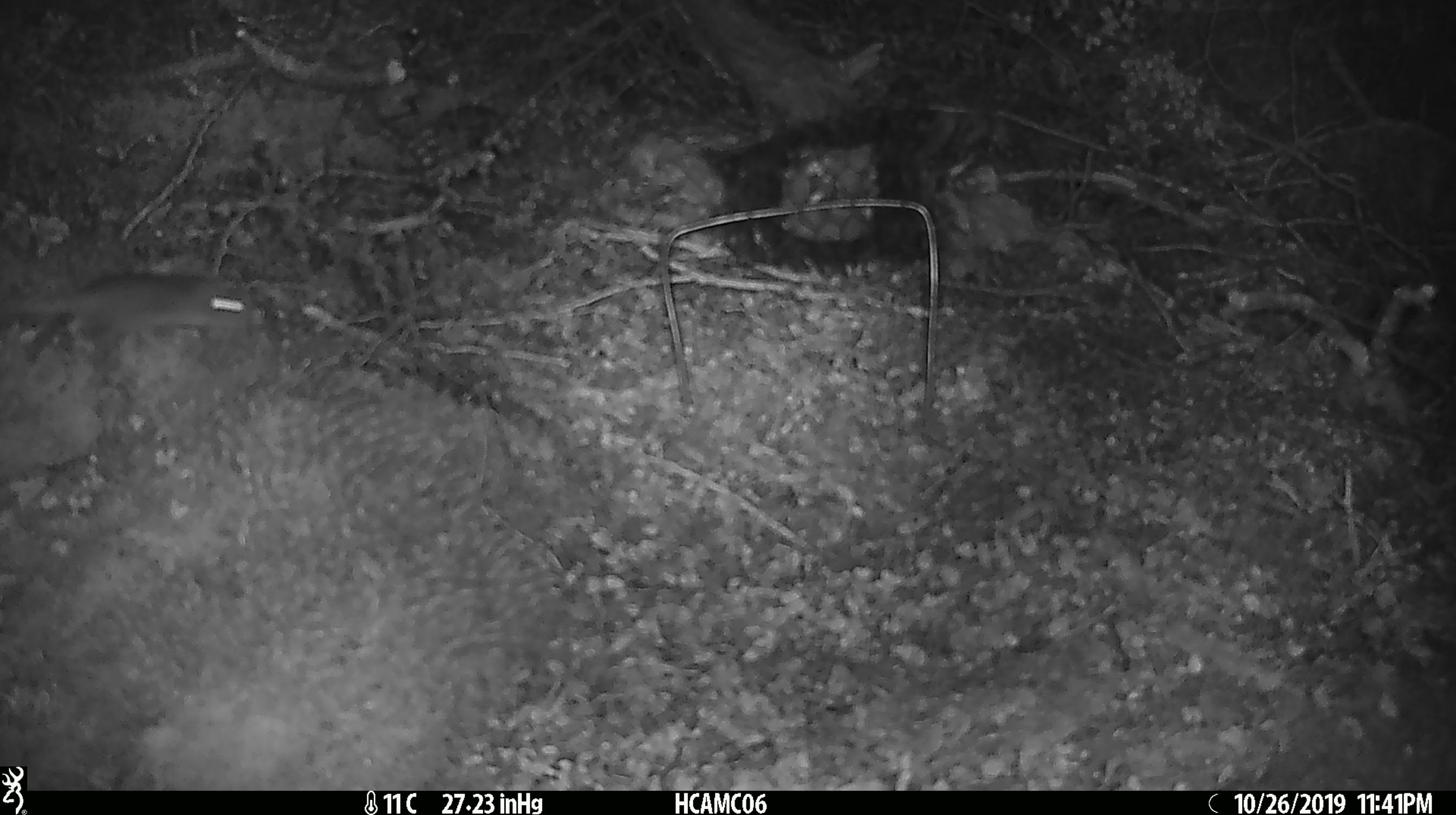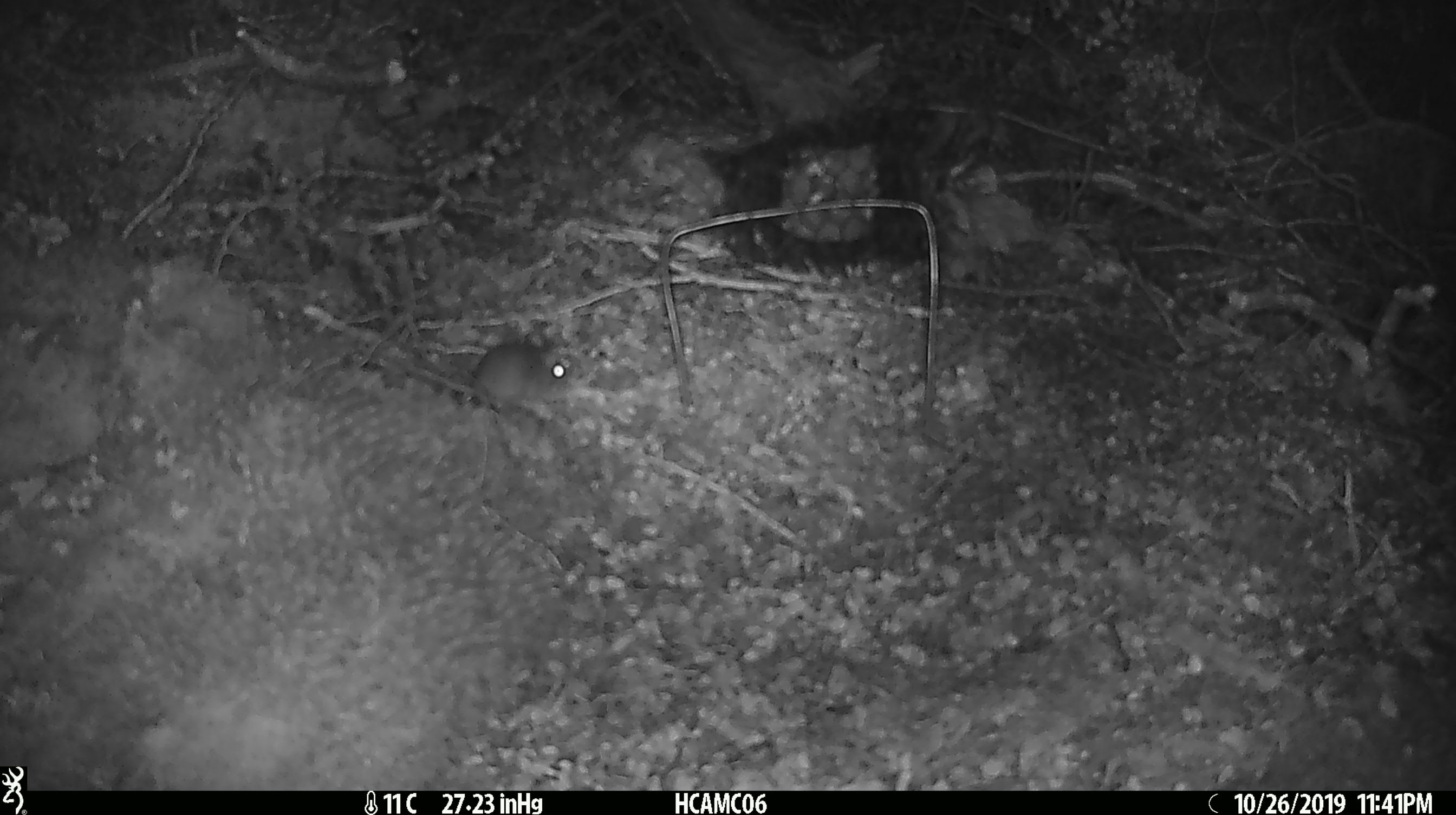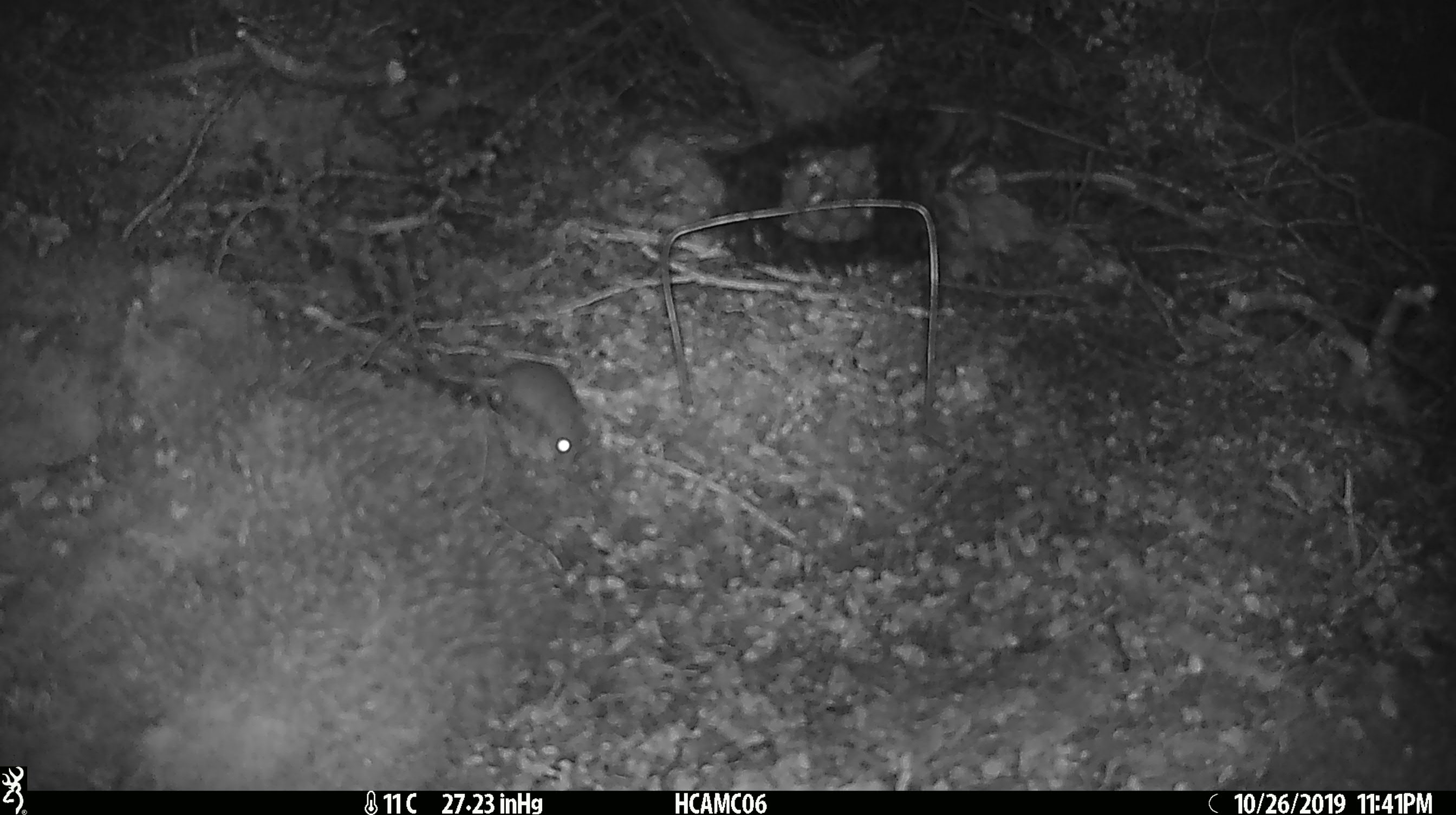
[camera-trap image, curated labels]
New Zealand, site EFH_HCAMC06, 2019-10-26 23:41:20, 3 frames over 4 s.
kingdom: Animalia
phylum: Chordata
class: Mammalia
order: Rodentia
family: Muridae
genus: Mus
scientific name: Mus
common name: mouse